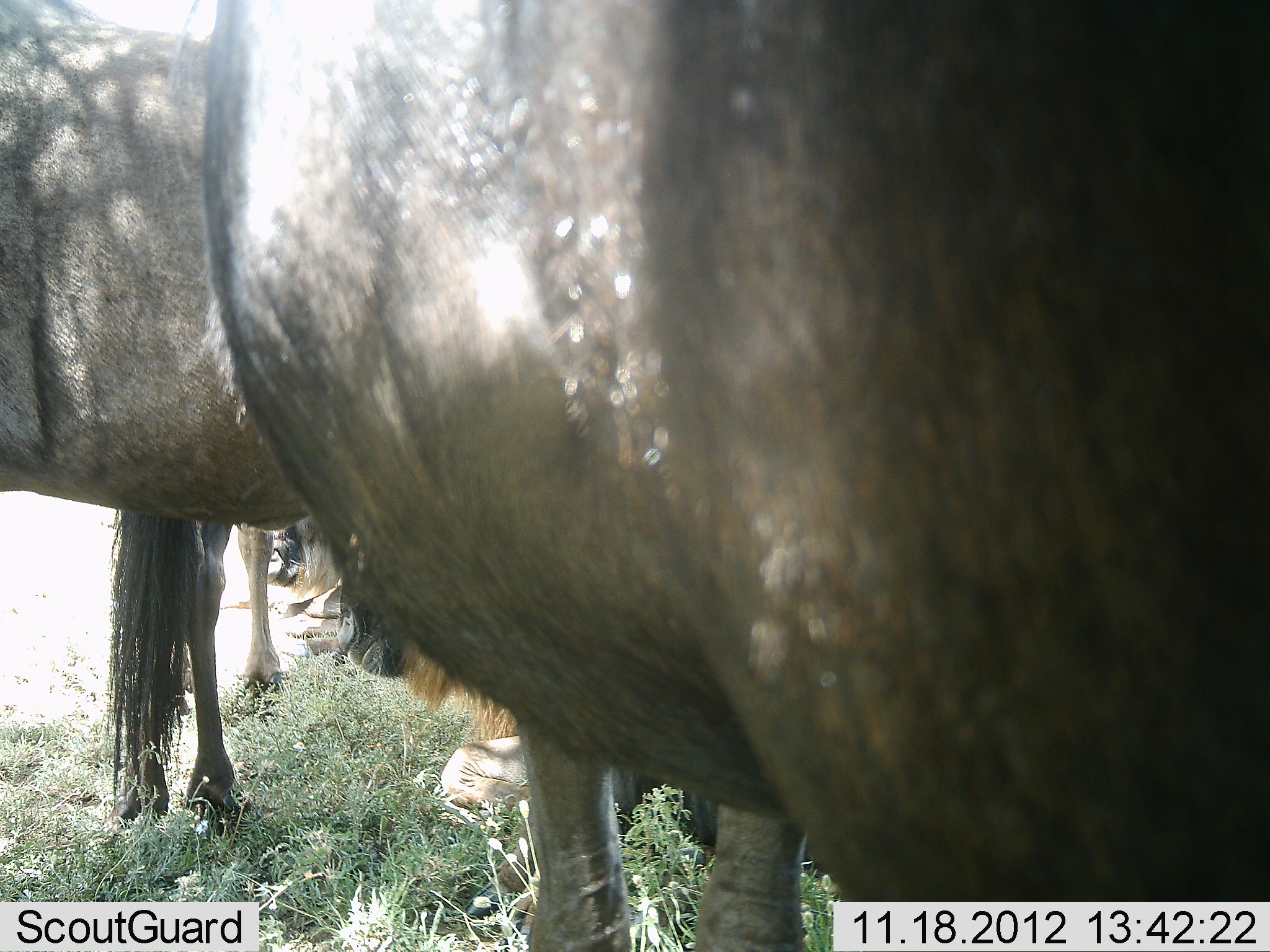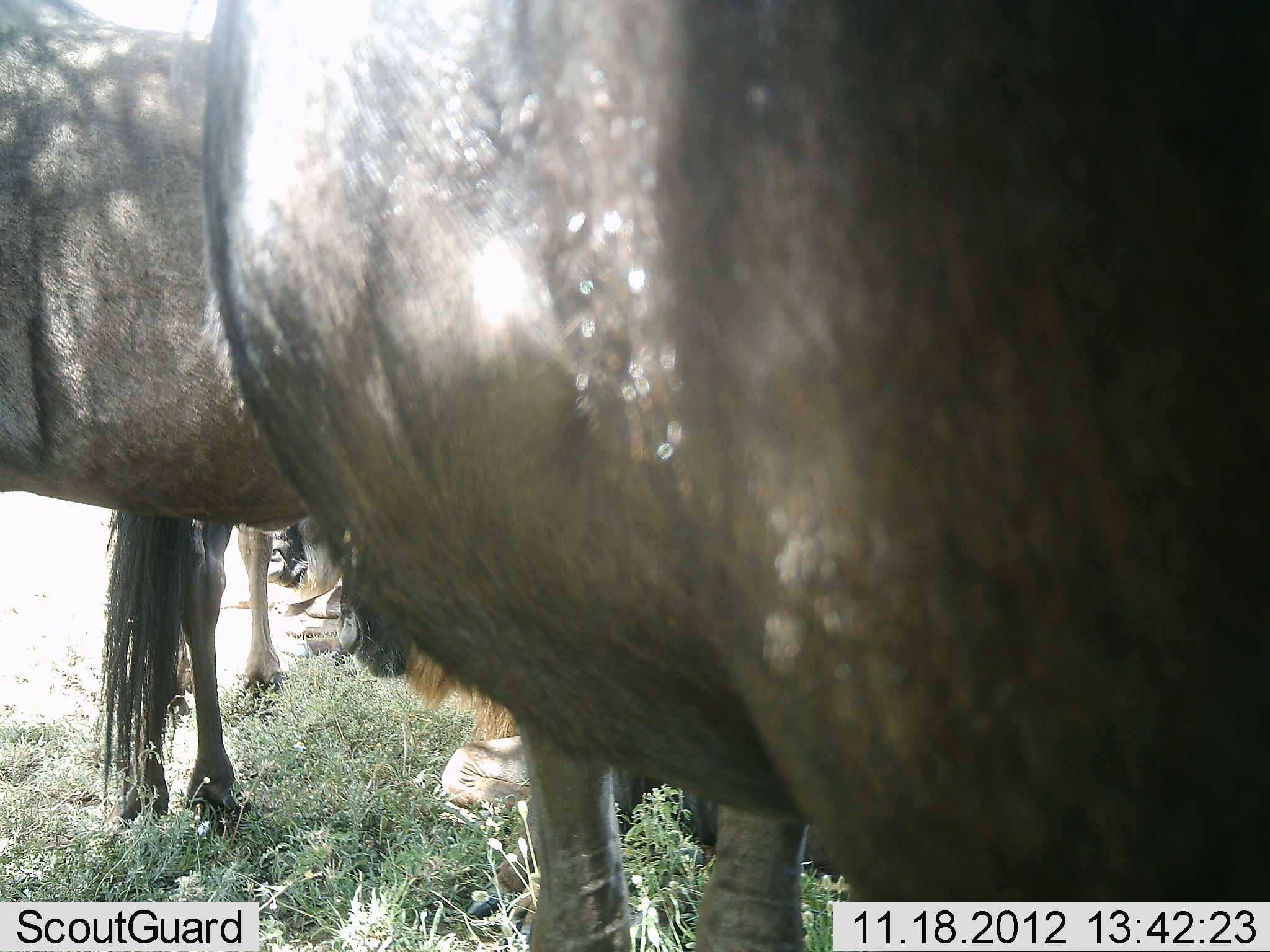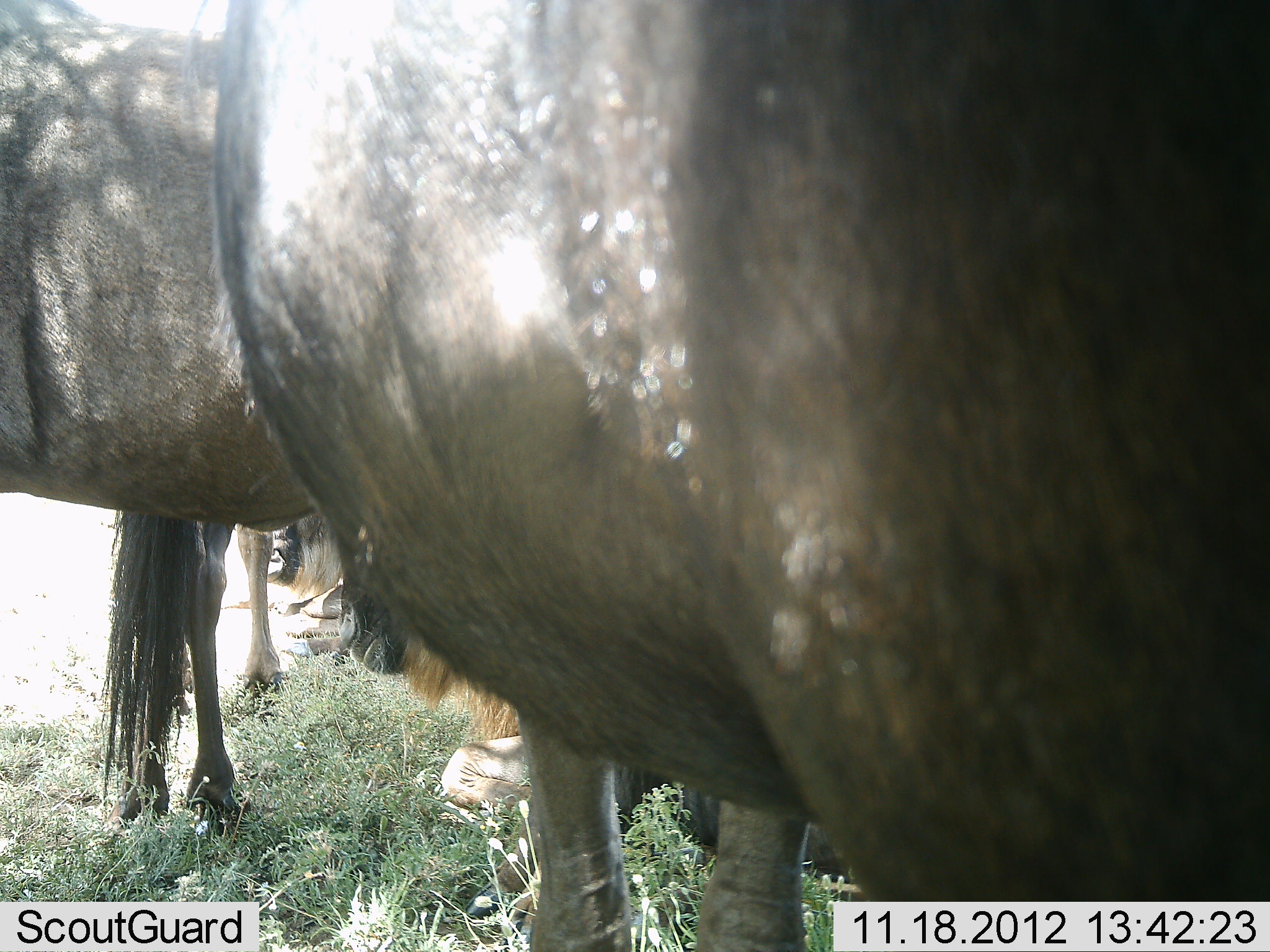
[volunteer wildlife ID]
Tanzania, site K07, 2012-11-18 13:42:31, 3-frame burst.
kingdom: Animalia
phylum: Chordata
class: Mammalia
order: Artiodactyla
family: Bovidae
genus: Connochaetes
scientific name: Connochaetes taurinus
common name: blue wildebeest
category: wildebeest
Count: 4.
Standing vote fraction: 100%.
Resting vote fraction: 30%.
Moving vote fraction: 0%.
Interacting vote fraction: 0%.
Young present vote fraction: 0%.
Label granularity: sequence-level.